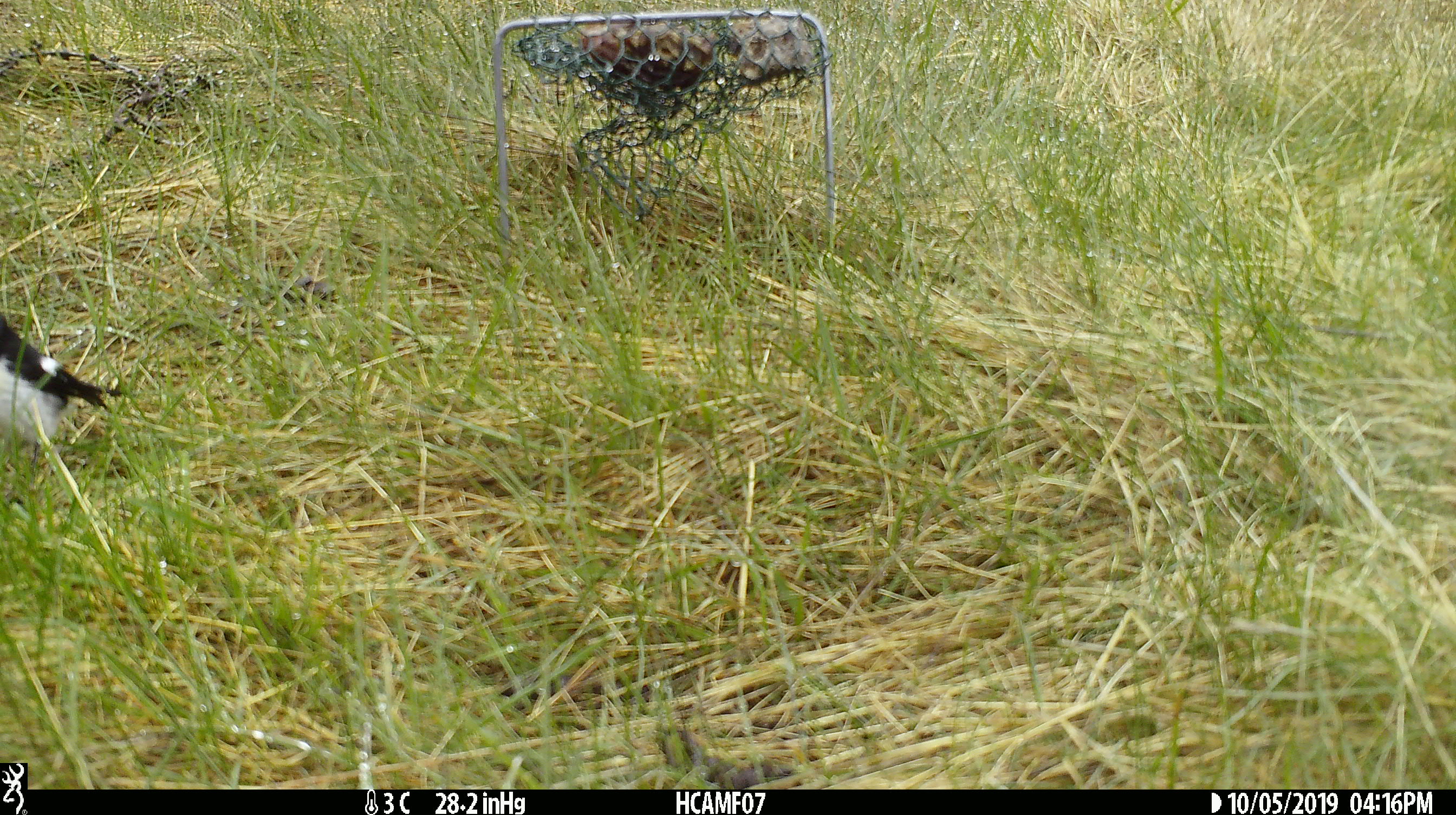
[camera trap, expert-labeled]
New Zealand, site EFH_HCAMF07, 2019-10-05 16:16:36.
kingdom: Animalia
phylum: Chordata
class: Aves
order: Passeriformes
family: Petroicidae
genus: Petroica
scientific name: Petroica macrocephala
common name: tomtit